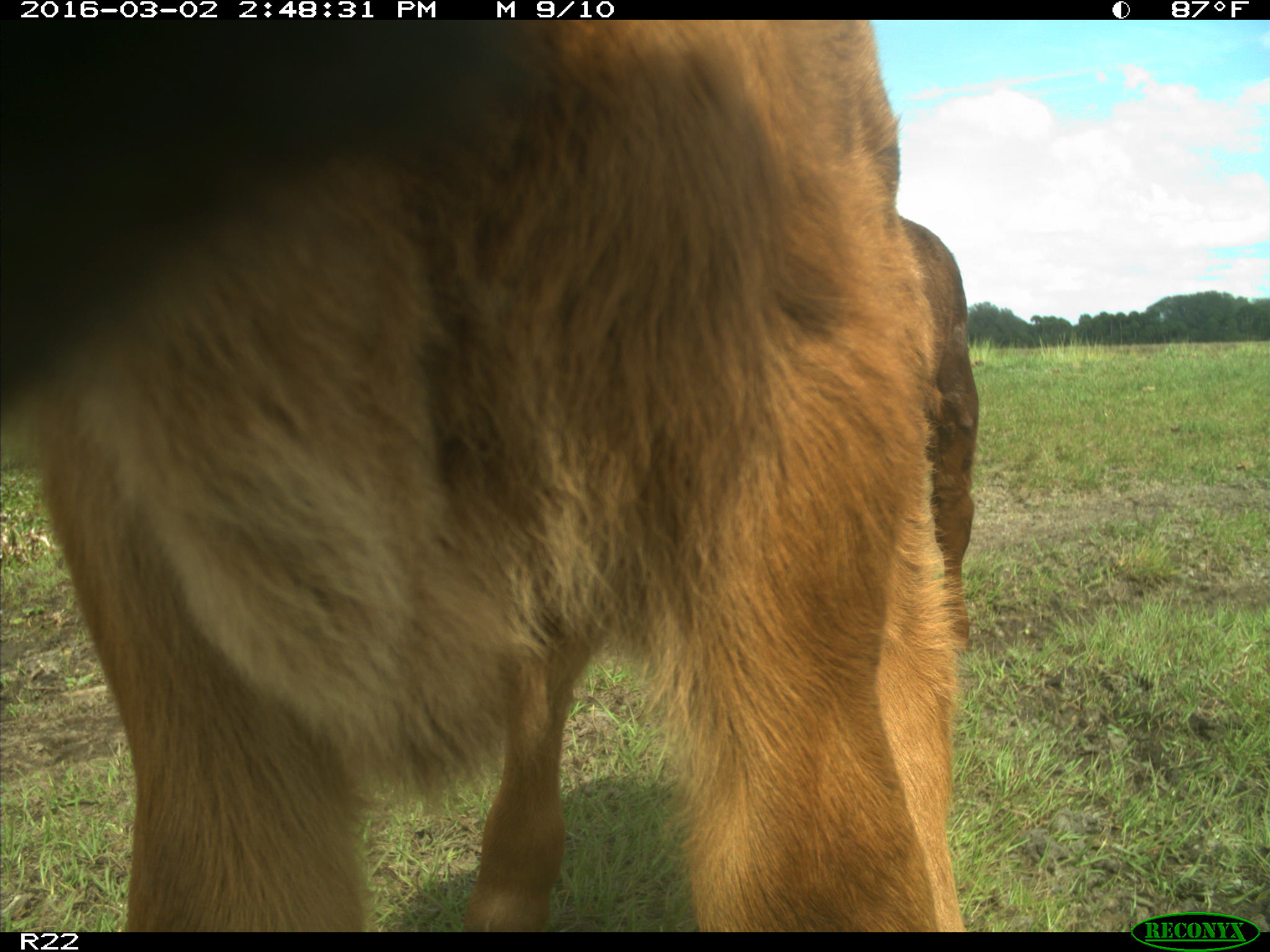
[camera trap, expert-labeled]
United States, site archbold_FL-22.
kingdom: Animalia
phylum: Chordata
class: Mammalia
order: Artiodactyla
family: Bovidae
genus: Bos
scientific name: Bos taurus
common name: domestic cow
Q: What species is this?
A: Bos taurus (domestic cow).